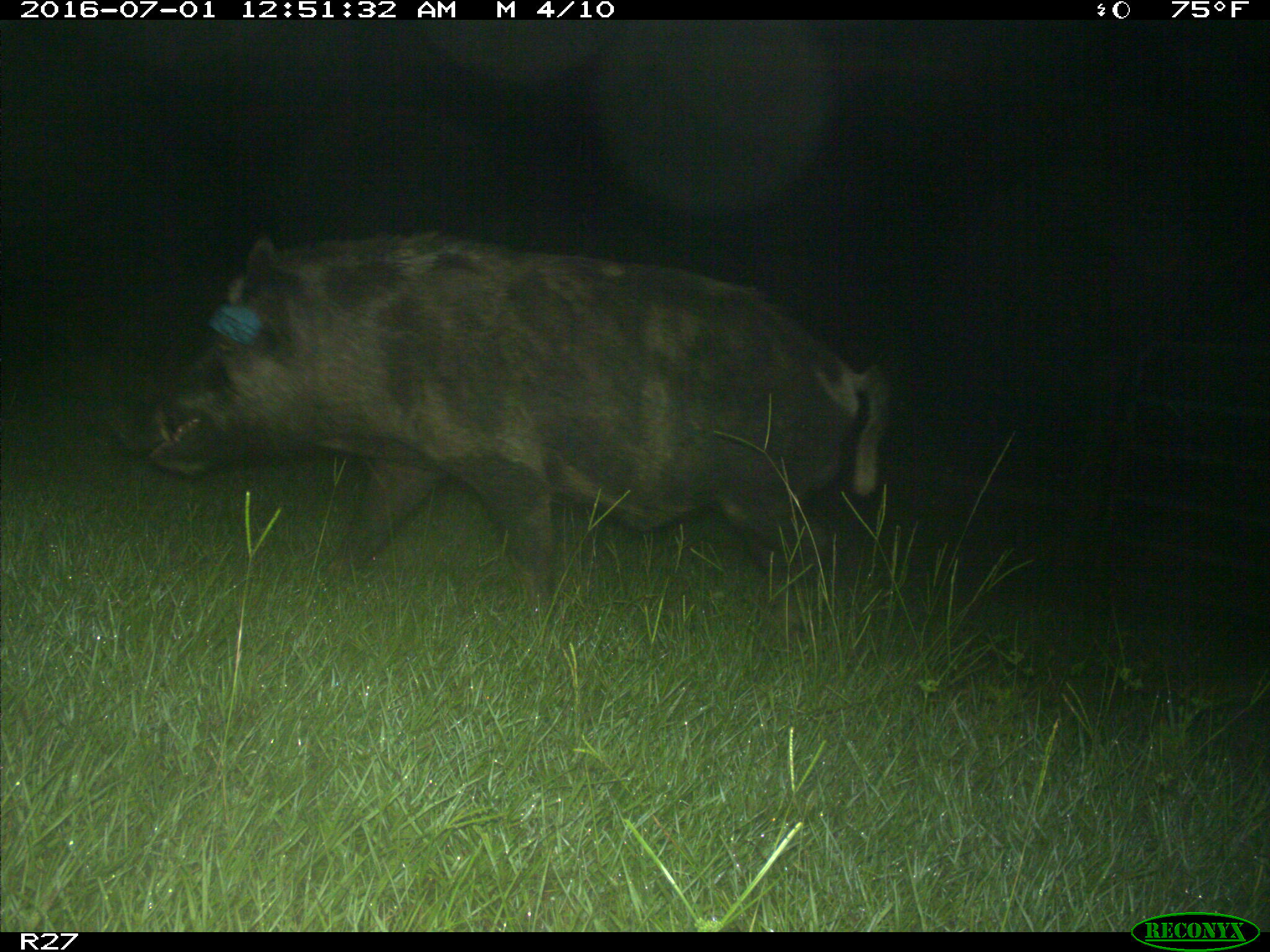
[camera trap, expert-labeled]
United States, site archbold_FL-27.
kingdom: Animalia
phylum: Chordata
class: Mammalia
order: Artiodactyla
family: Suidae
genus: Sus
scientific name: Sus scrofa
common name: wild boar